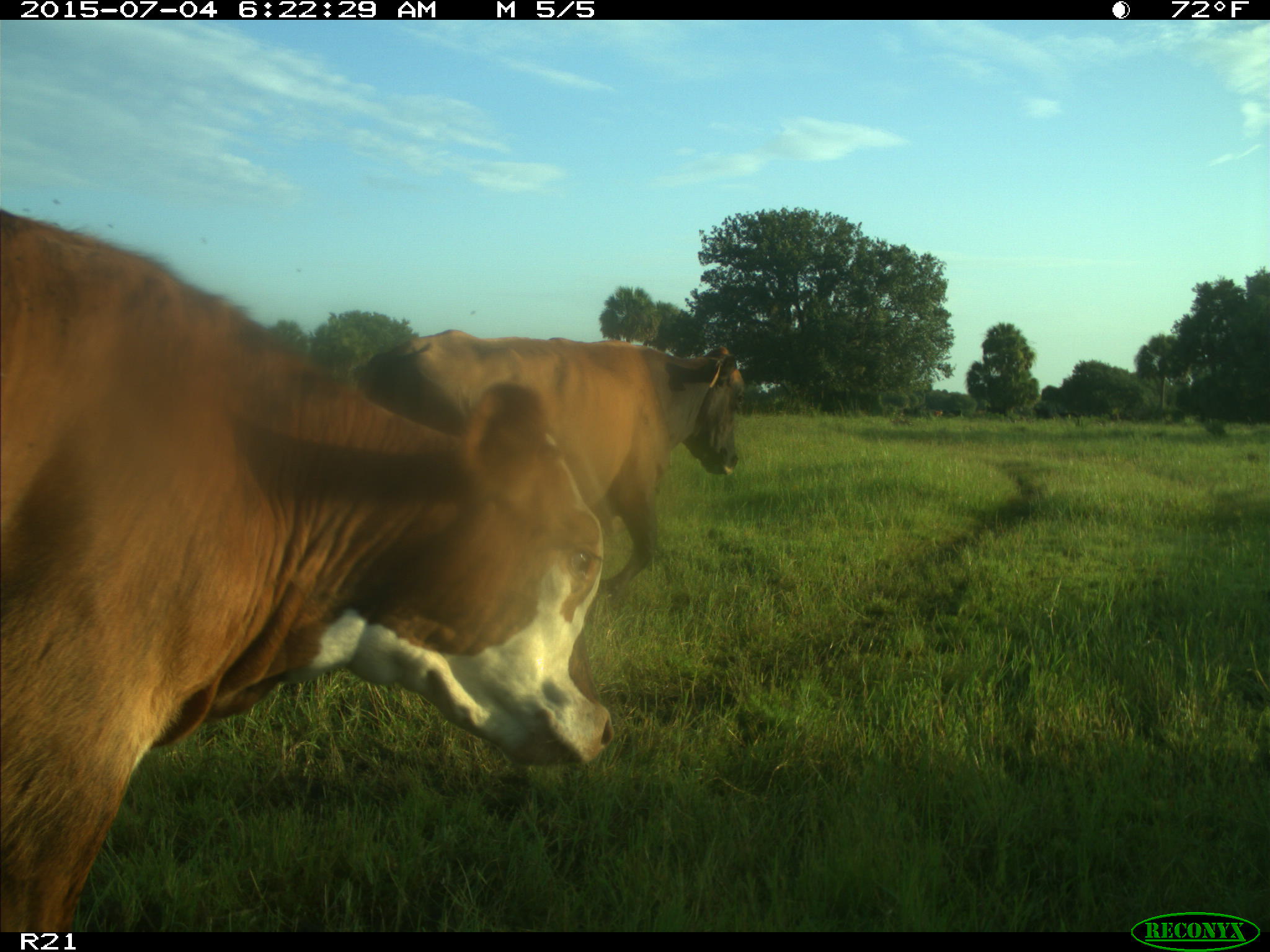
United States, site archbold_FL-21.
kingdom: Animalia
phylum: Chordata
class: Mammalia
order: Artiodactyla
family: Bovidae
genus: Bos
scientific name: Bos taurus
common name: domestic cow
Bos taurus (domestic cow).